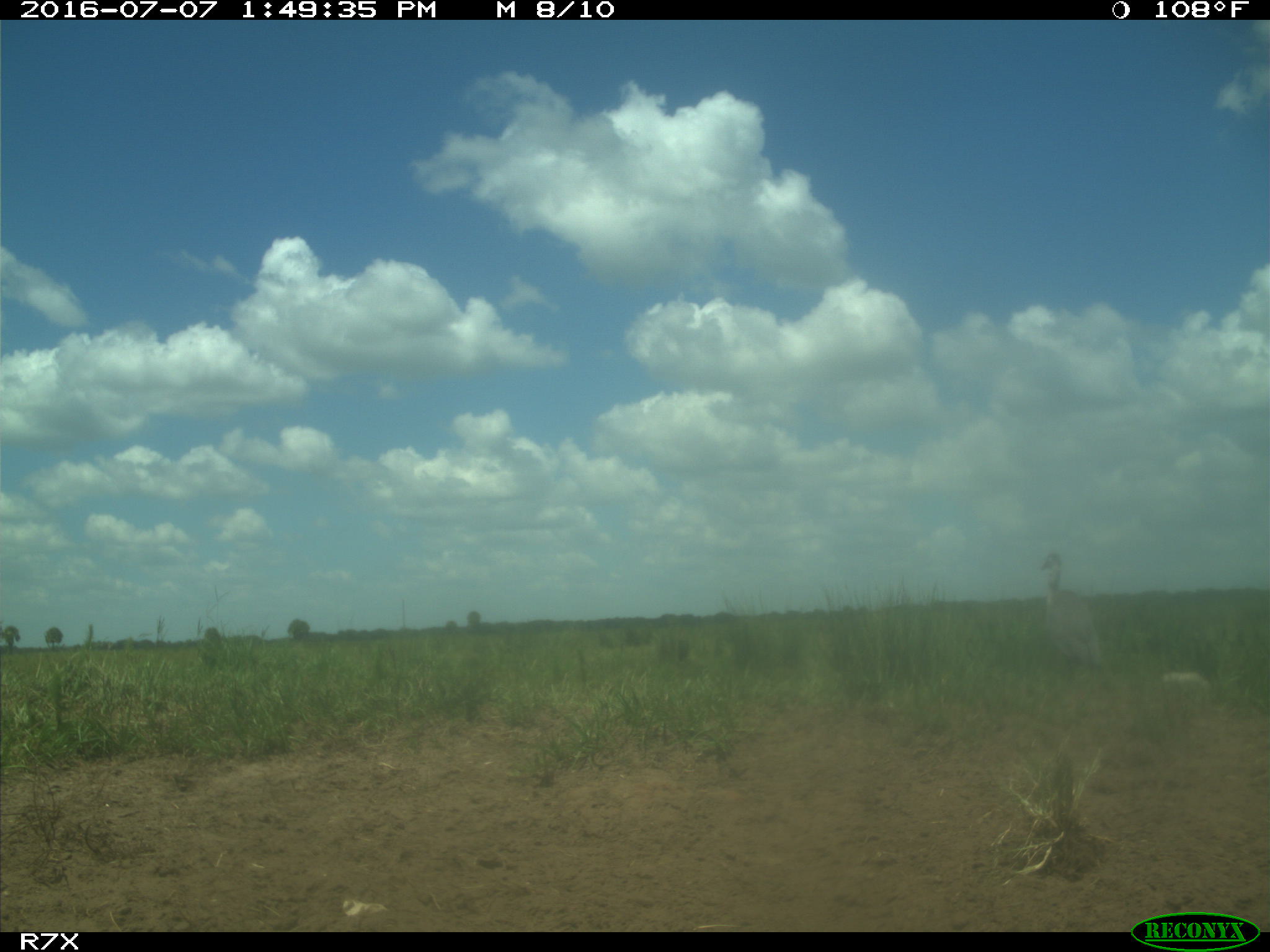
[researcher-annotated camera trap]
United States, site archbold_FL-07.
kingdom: Animalia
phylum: Chordata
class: Mammalia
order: Artiodactyla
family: Bovidae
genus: Bos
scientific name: Bos taurus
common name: domestic cow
Bos taurus (domestic cow).